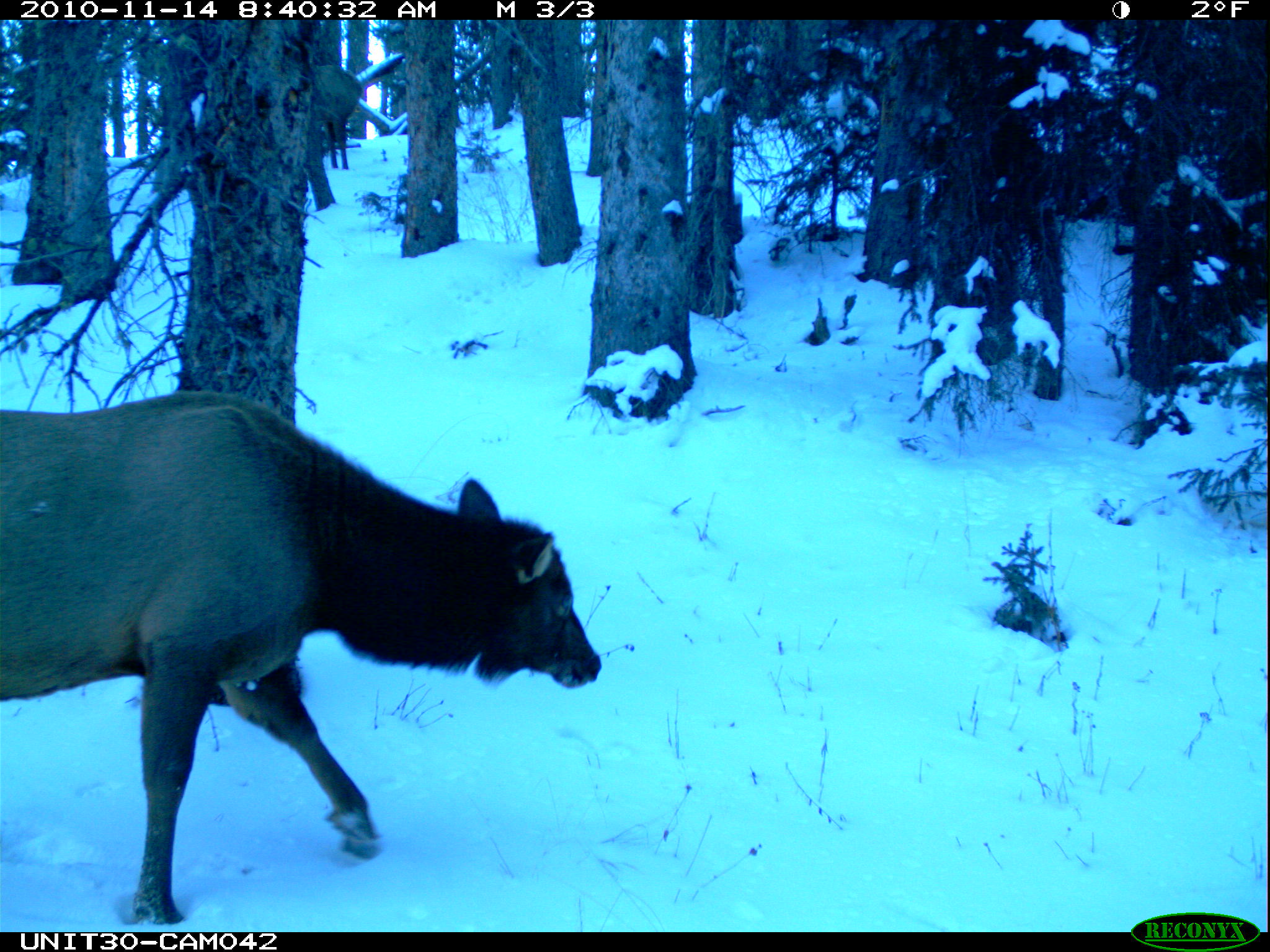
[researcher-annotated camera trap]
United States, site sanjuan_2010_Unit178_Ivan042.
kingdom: Animalia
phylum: Chordata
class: Mammalia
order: Artiodactyla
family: Cervidae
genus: Cervus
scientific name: Cervus elaphus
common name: red deer